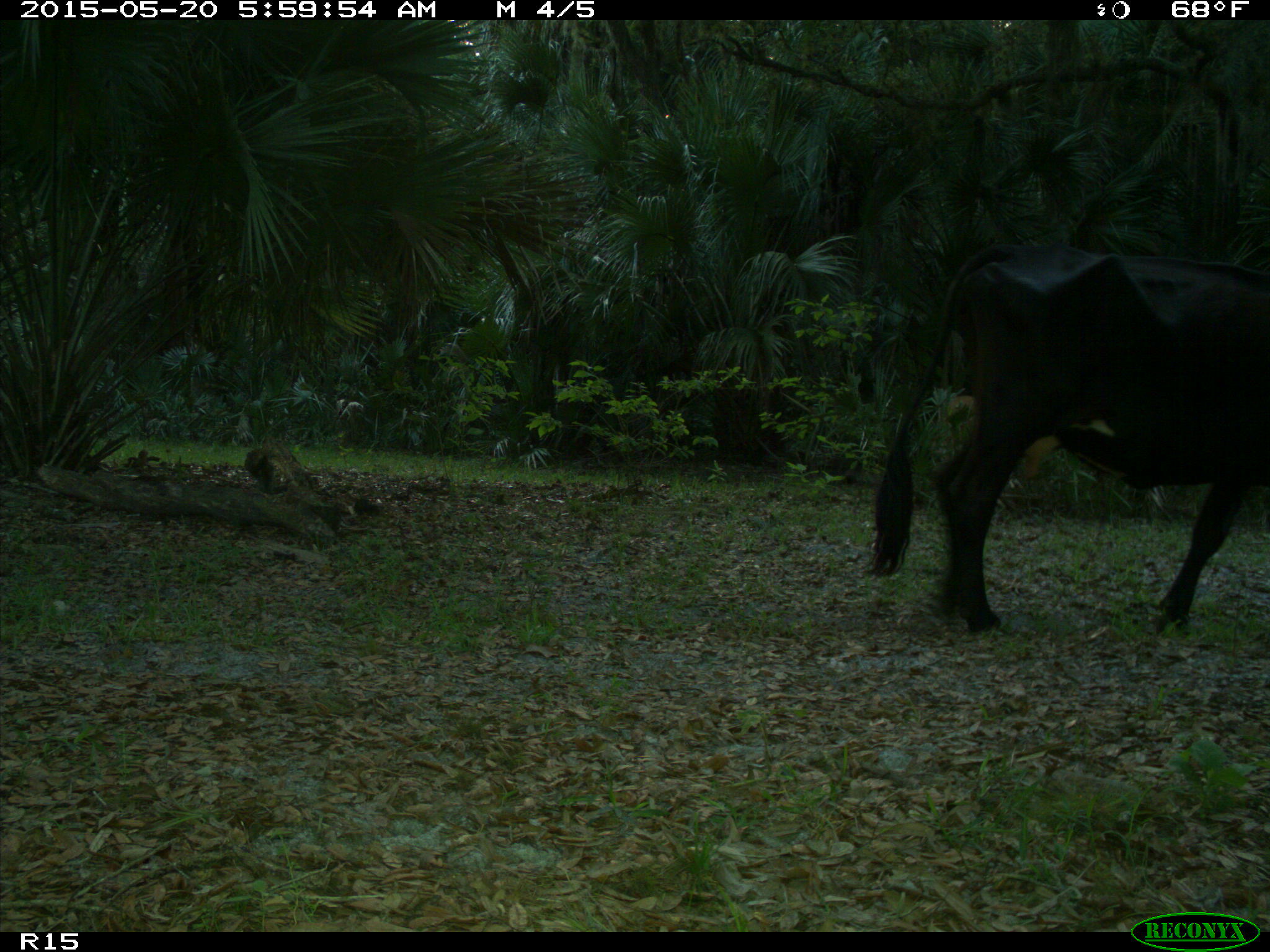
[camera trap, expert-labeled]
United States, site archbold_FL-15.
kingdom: Animalia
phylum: Chordata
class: Mammalia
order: Artiodactyla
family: Bovidae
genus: Bos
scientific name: Bos taurus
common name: domestic cow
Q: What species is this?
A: Bos taurus (domestic cow).